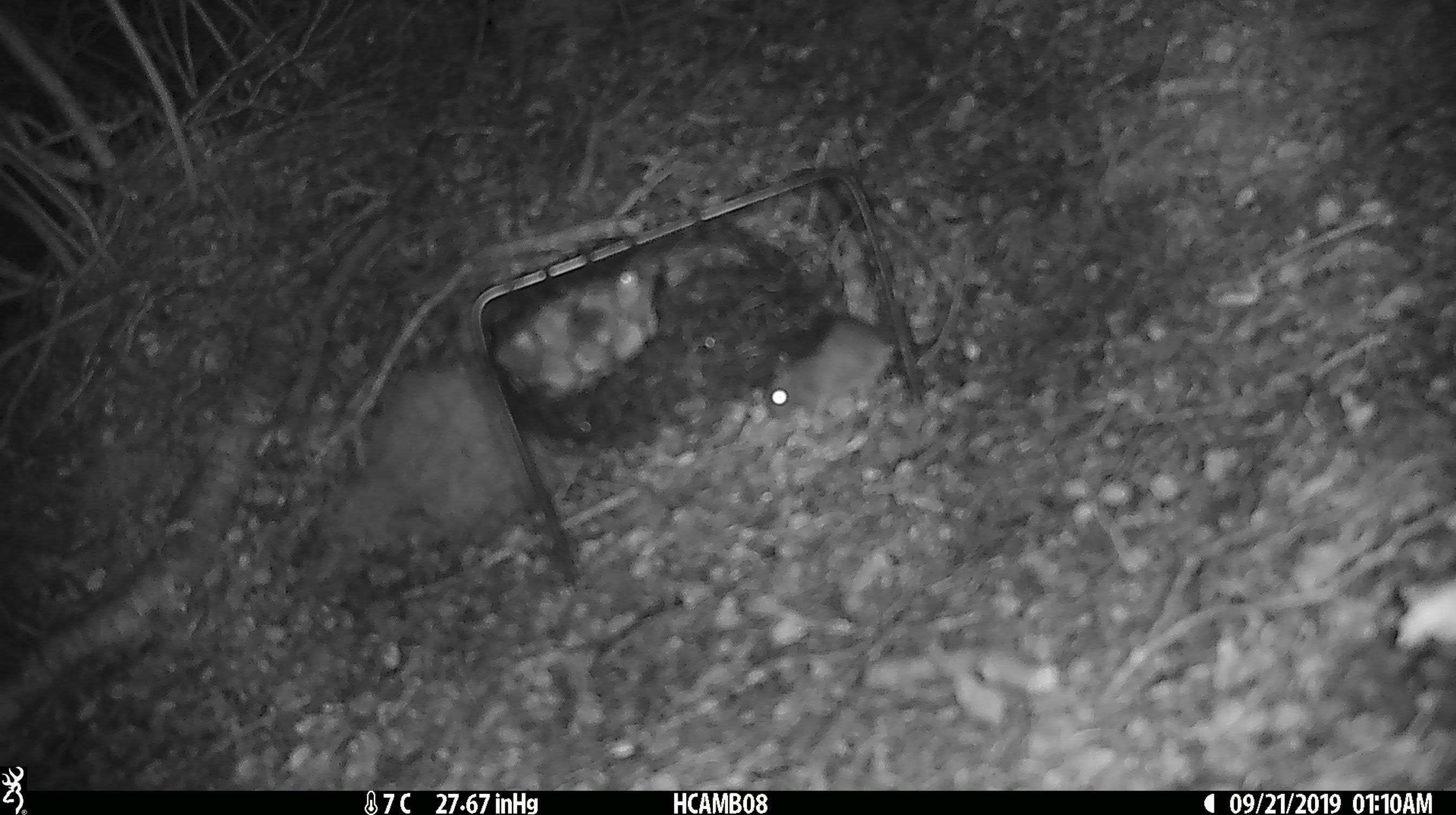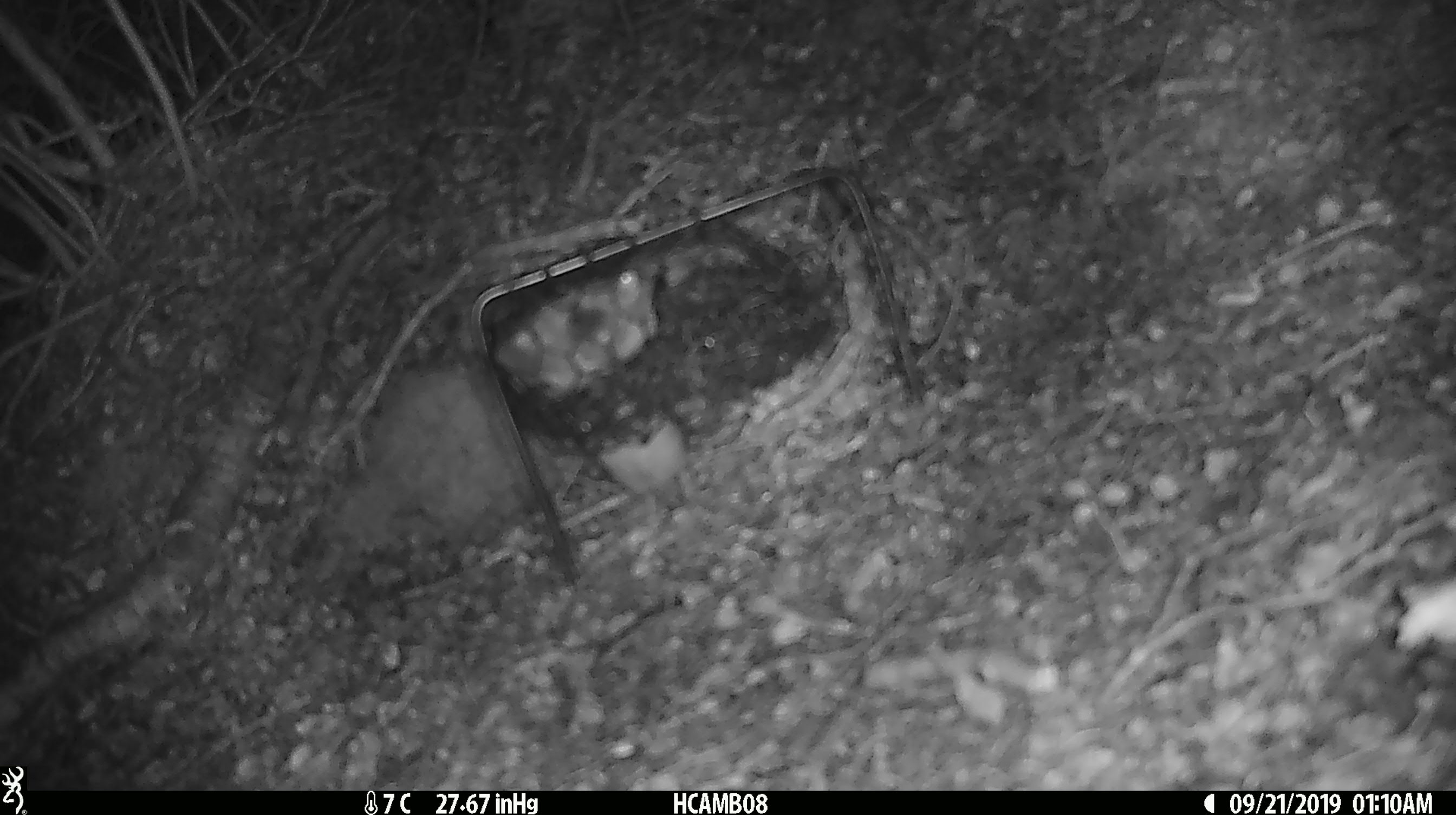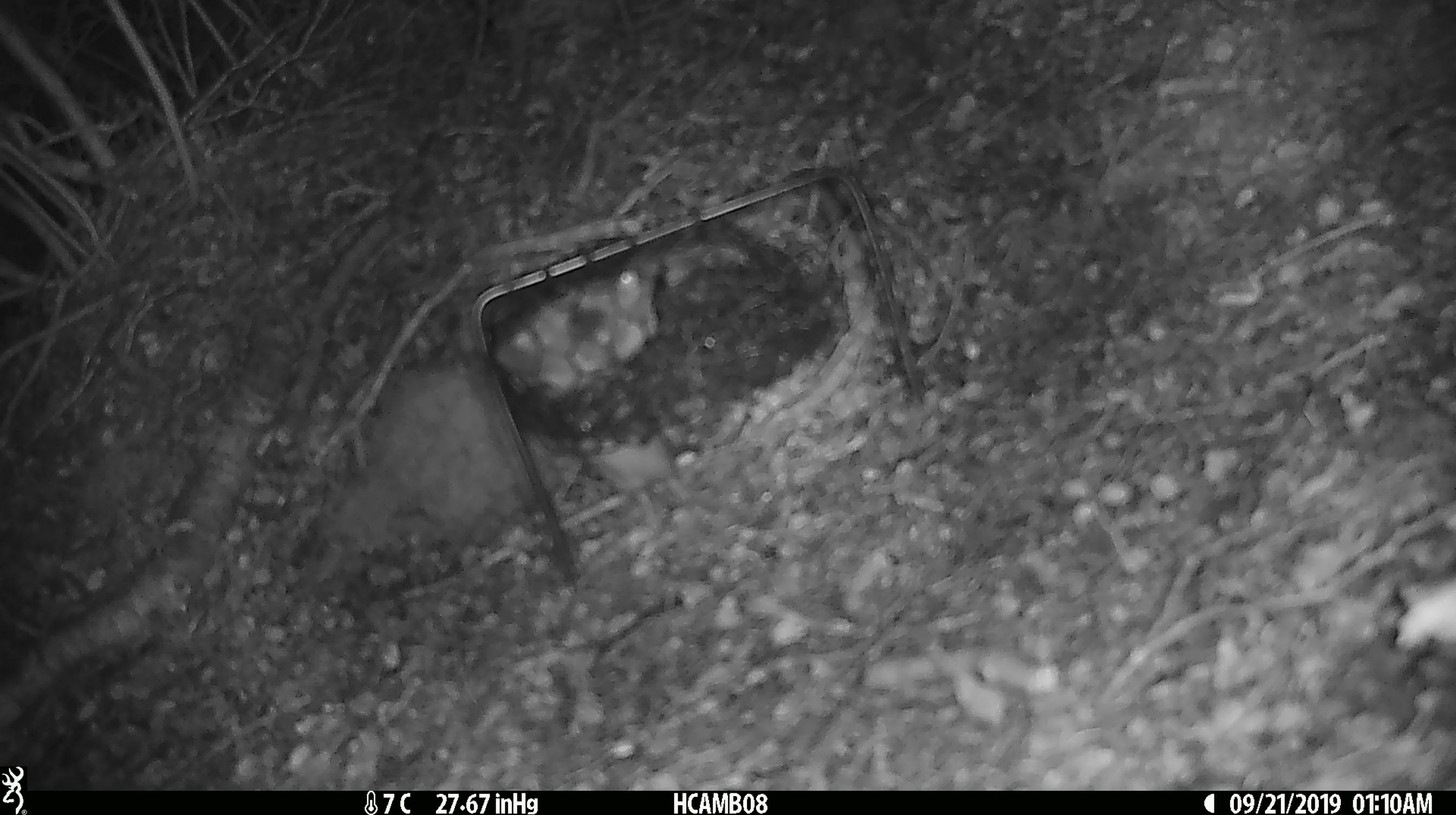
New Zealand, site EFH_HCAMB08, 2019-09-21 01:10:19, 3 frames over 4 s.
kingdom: Animalia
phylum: Chordata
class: Mammalia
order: Rodentia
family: Muridae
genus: Mus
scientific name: Mus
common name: mouse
Mouse (Mus).